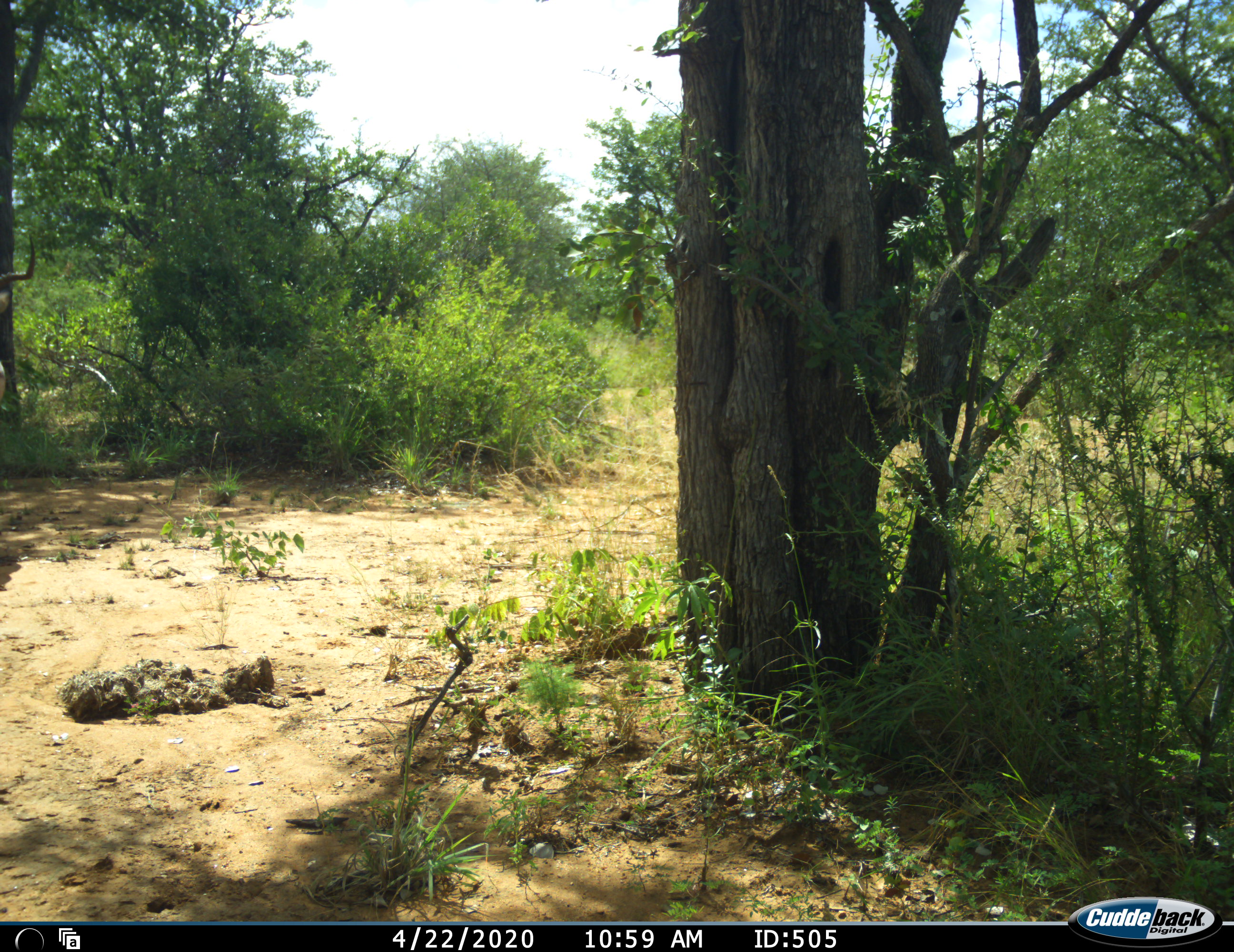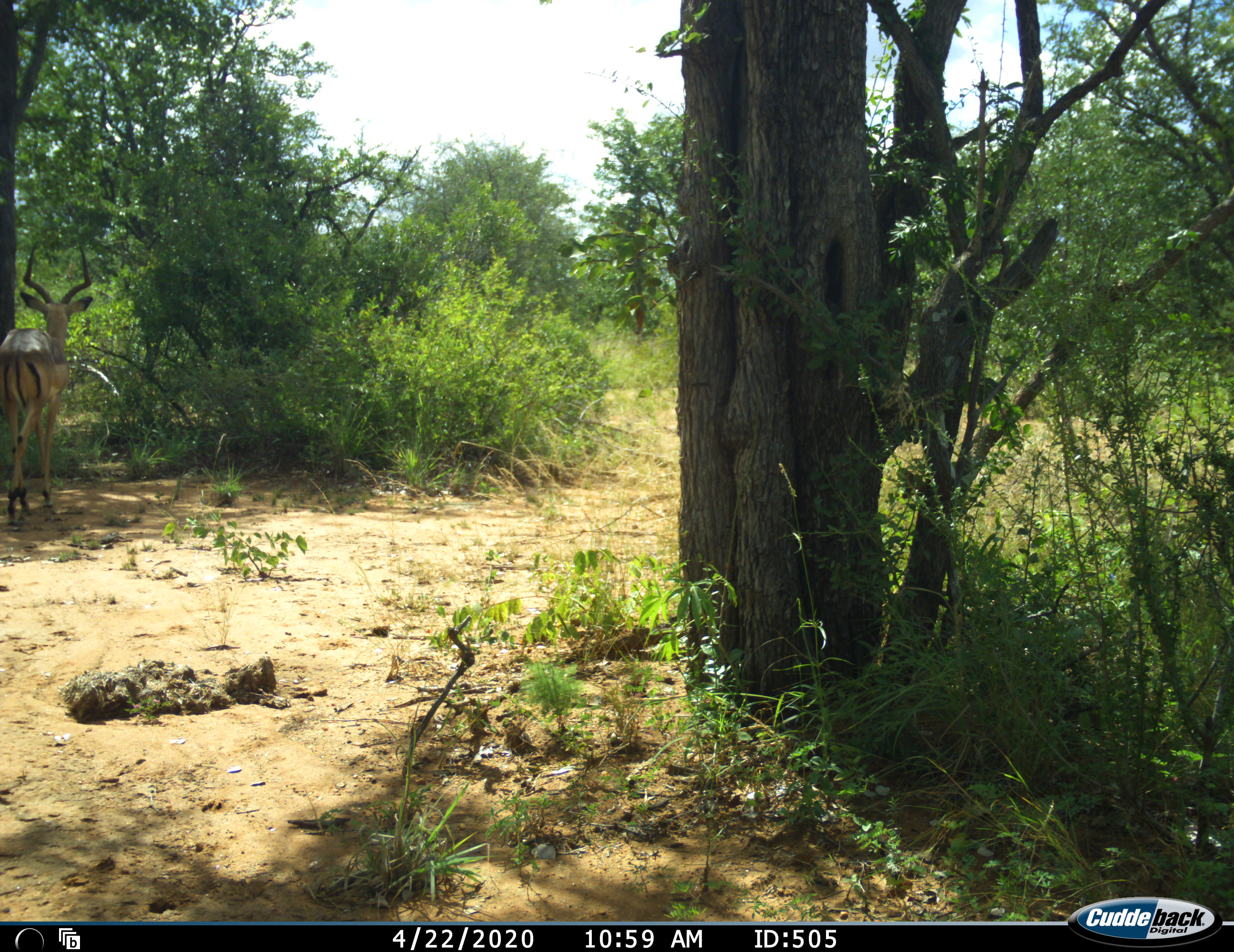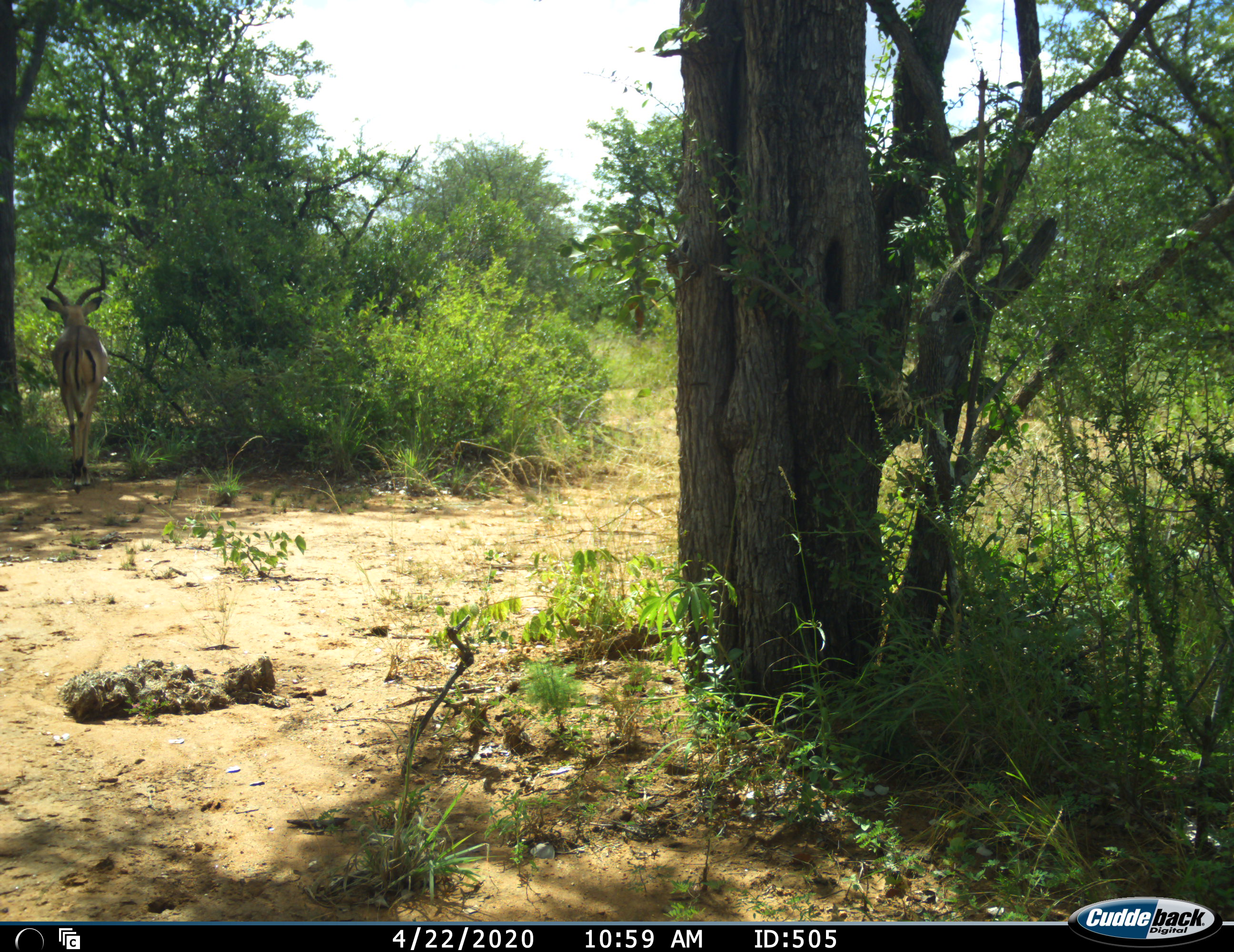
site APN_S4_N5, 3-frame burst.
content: unidentified animal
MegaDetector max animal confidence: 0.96